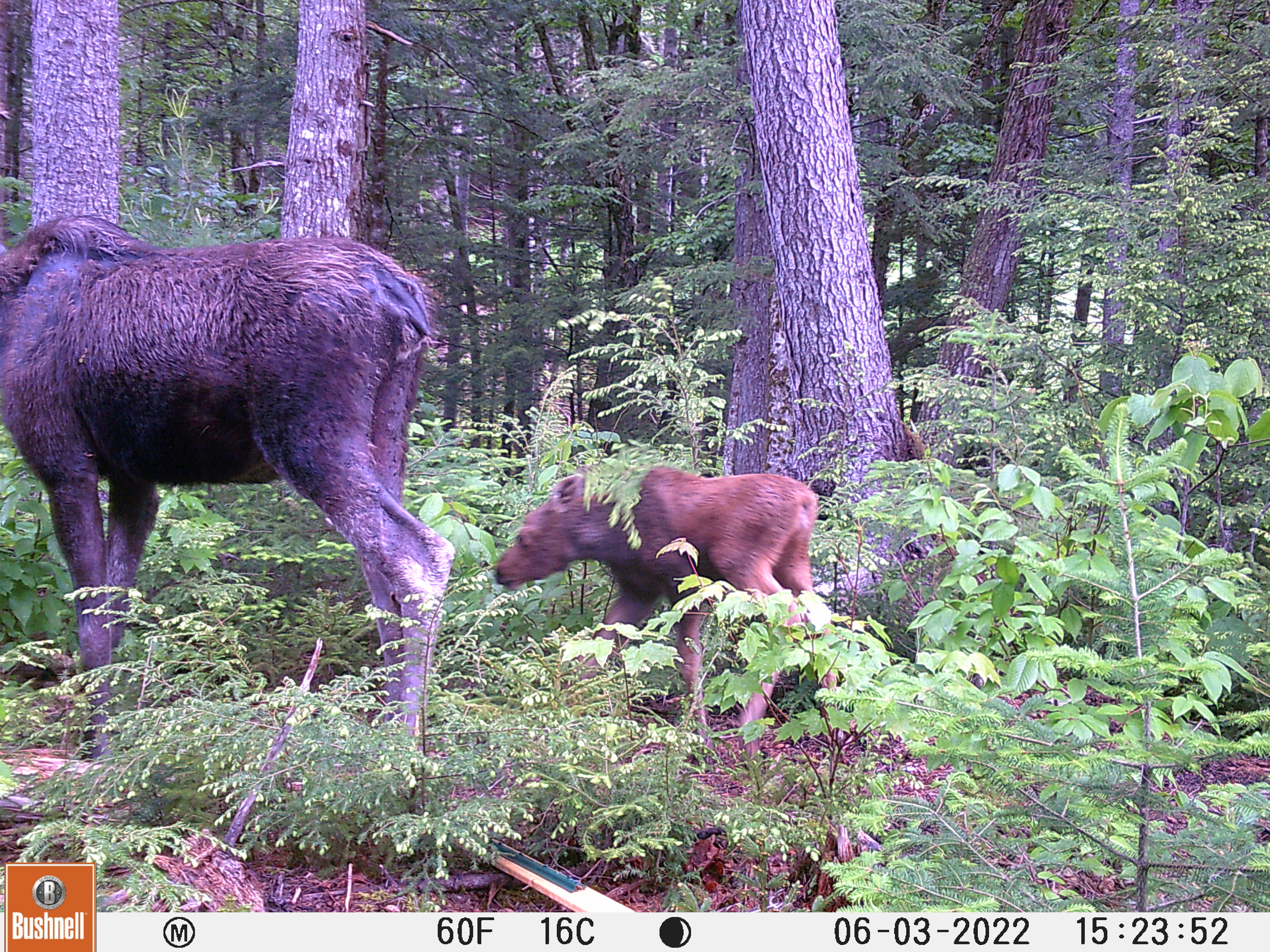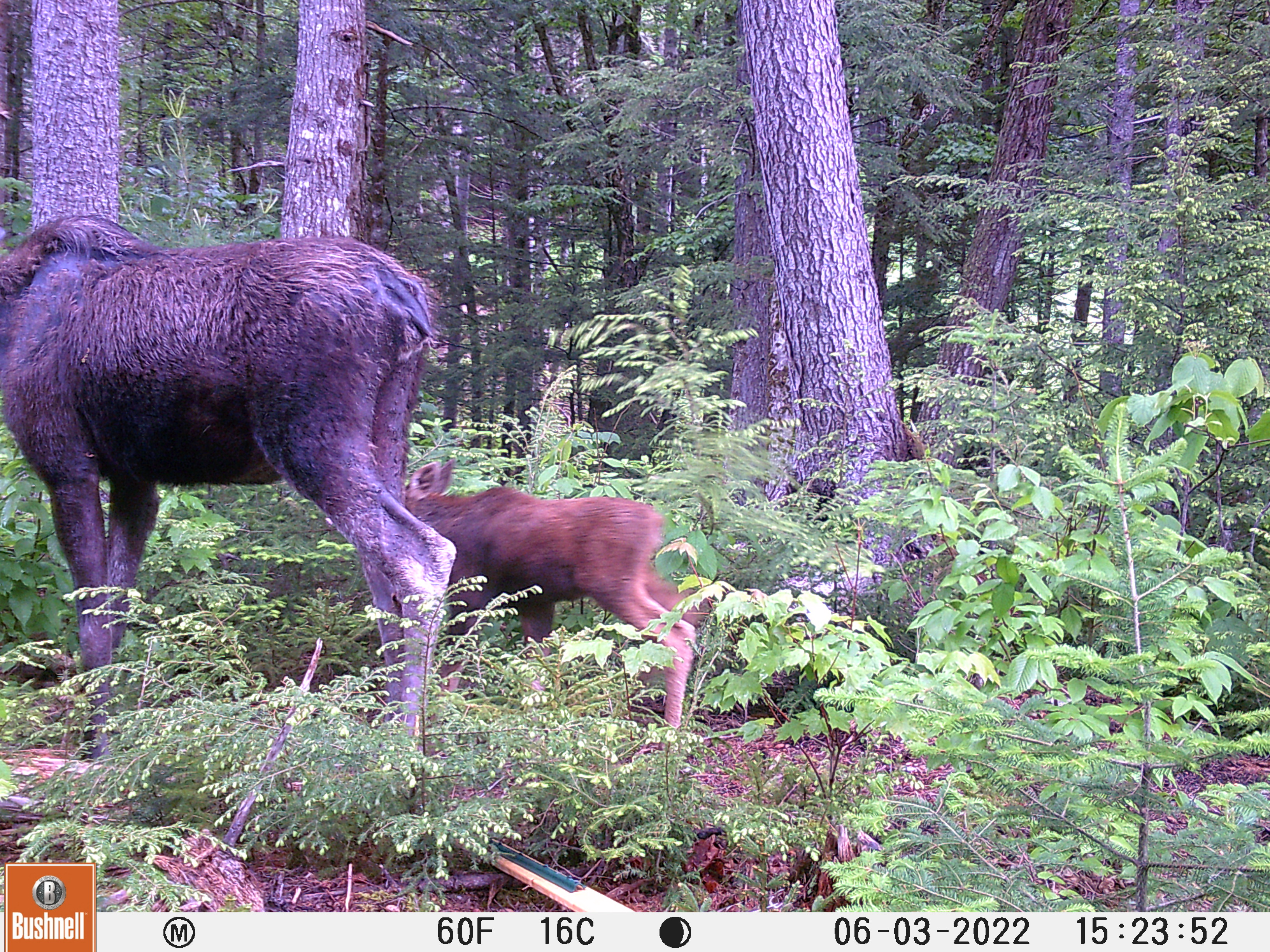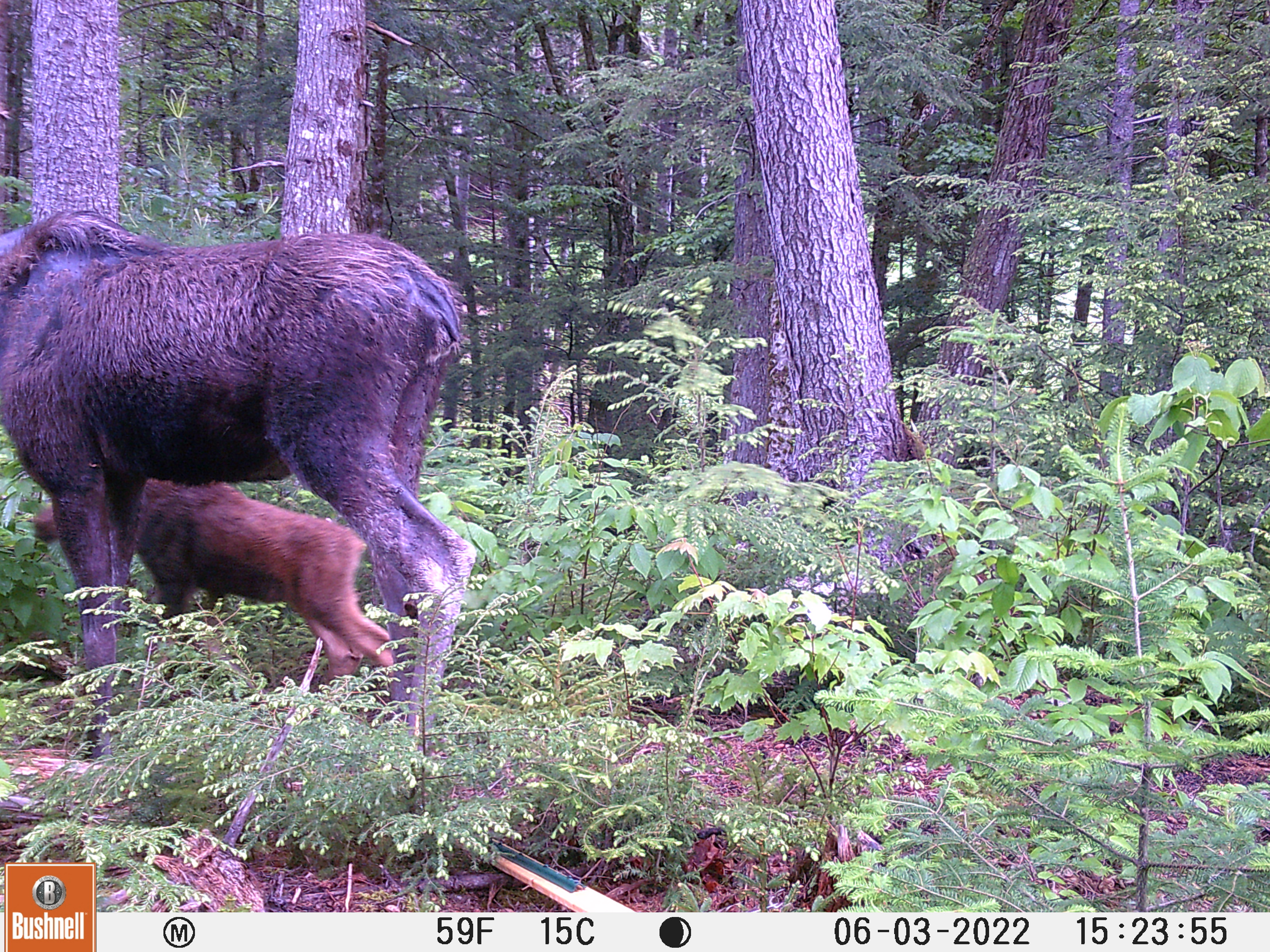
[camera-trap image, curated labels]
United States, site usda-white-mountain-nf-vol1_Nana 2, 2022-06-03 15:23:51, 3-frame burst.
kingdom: Animalia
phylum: Chordata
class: Mammalia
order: Artiodactyla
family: Cervidae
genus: Alces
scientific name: Alces alces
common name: moose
Moose (Alces alces).